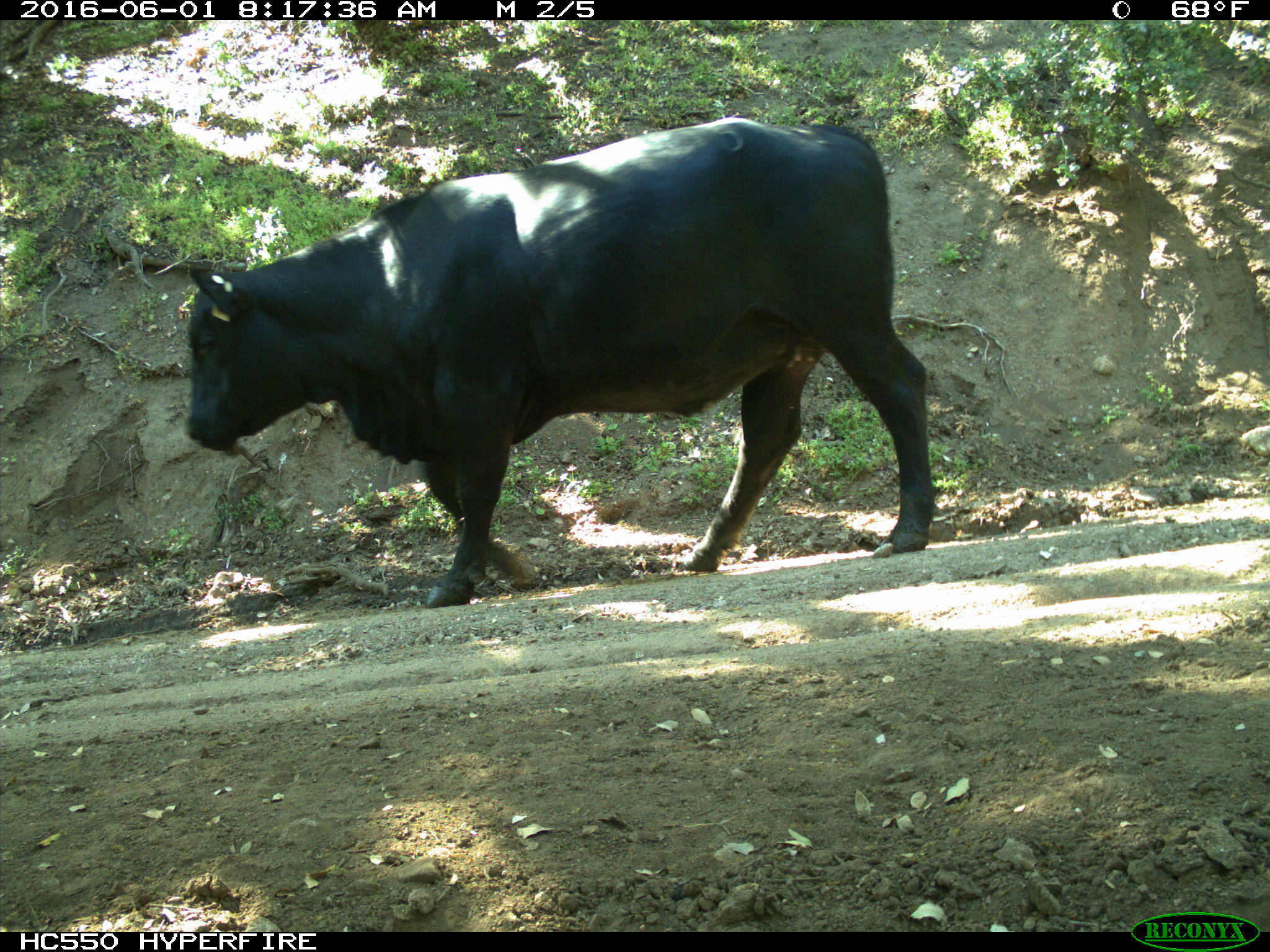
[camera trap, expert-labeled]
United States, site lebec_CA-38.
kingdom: Animalia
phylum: Chordata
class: Mammalia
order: Artiodactyla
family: Bovidae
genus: Bos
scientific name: Bos taurus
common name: domestic cow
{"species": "Bos taurus (domestic cow)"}